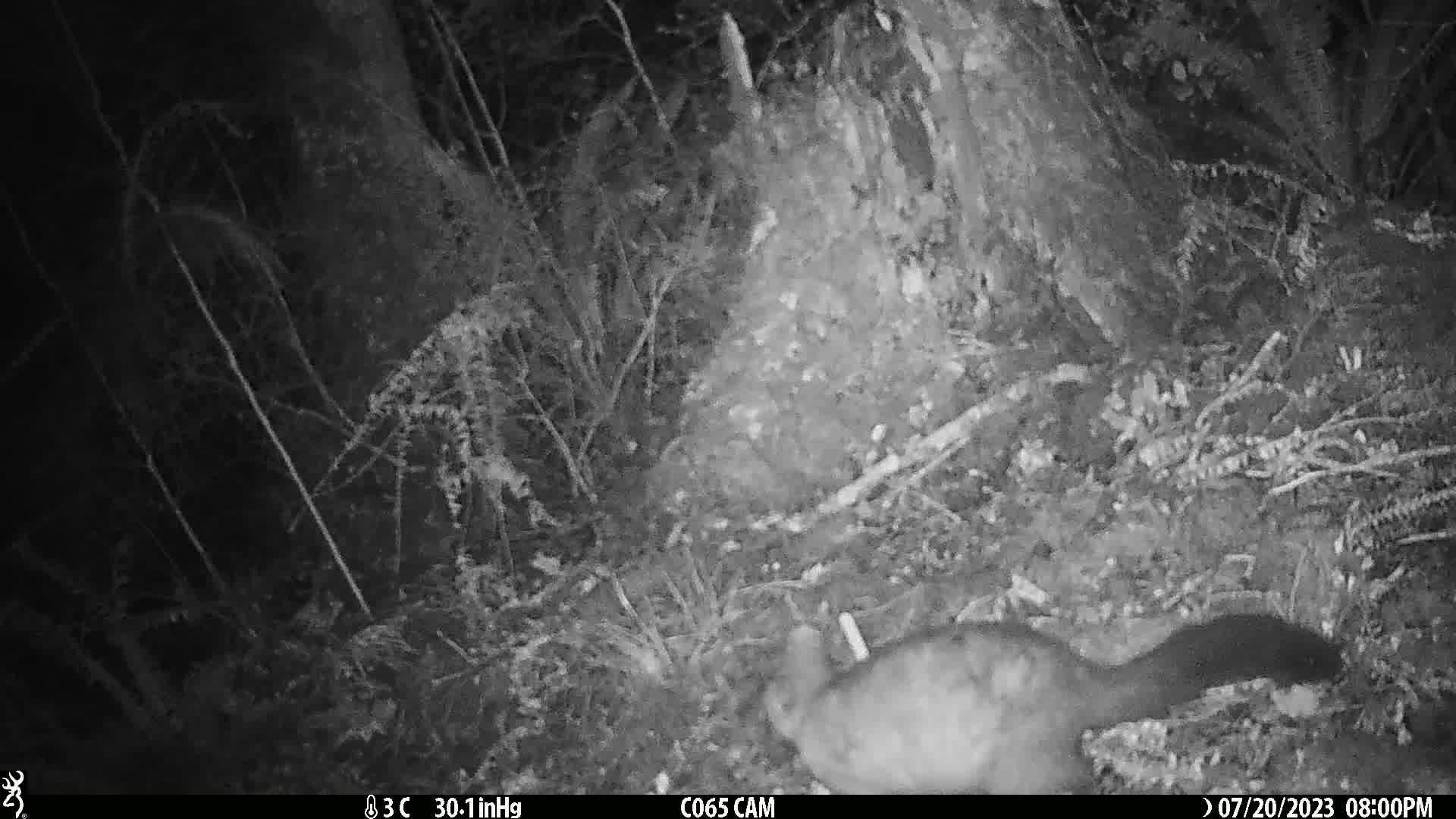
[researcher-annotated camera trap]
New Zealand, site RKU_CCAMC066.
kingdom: Animalia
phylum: Chordata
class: Mammalia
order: Diprotodontia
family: Phalangeridae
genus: Trichosurus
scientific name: Trichosurus vulpecula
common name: common brushtail possum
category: possum